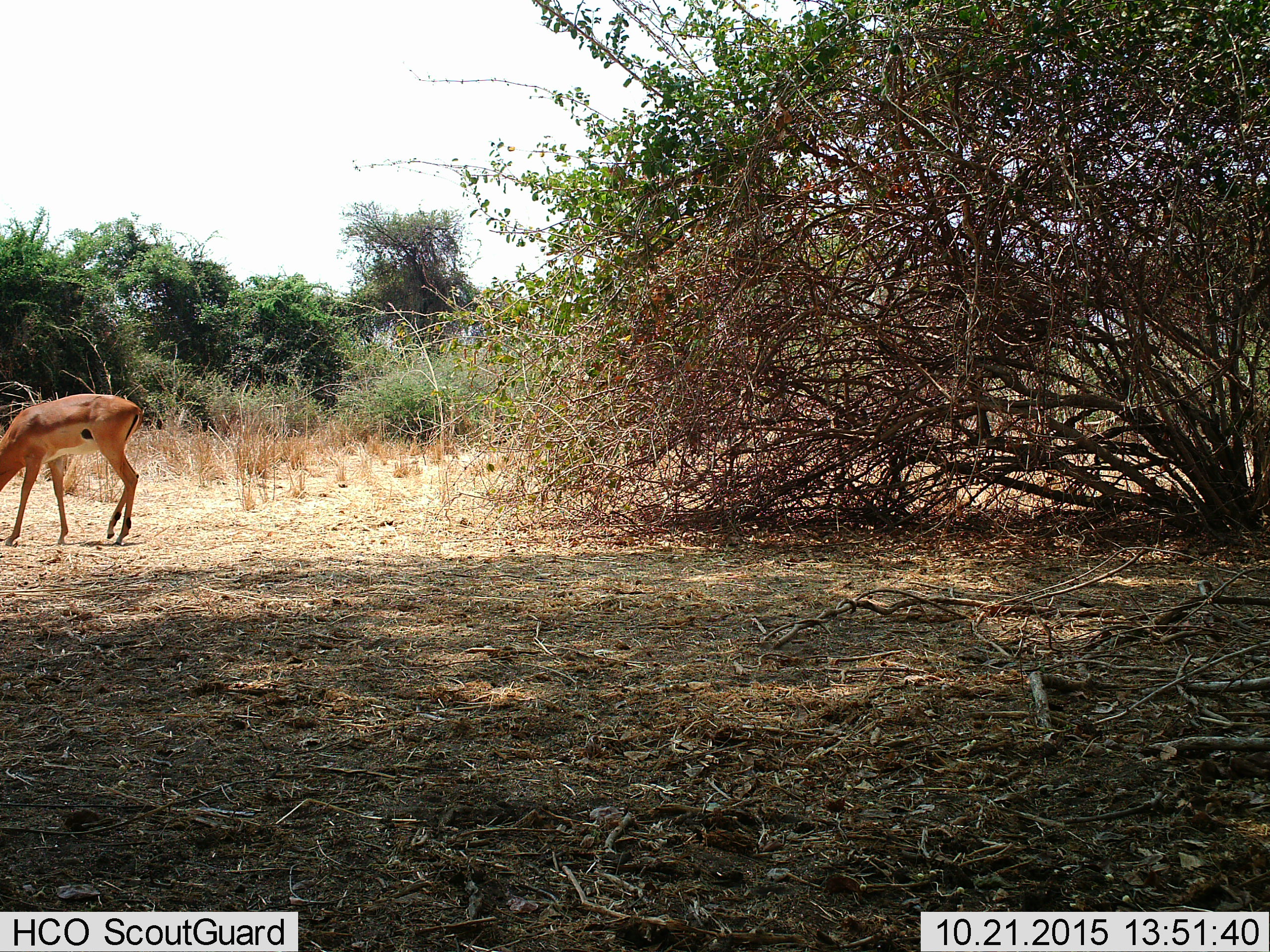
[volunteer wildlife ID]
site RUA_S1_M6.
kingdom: Animalia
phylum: Chordata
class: Mammalia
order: Artiodactyla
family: Bovidae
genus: Aepyceros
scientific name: Aepyceros melampus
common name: impala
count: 1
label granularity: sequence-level